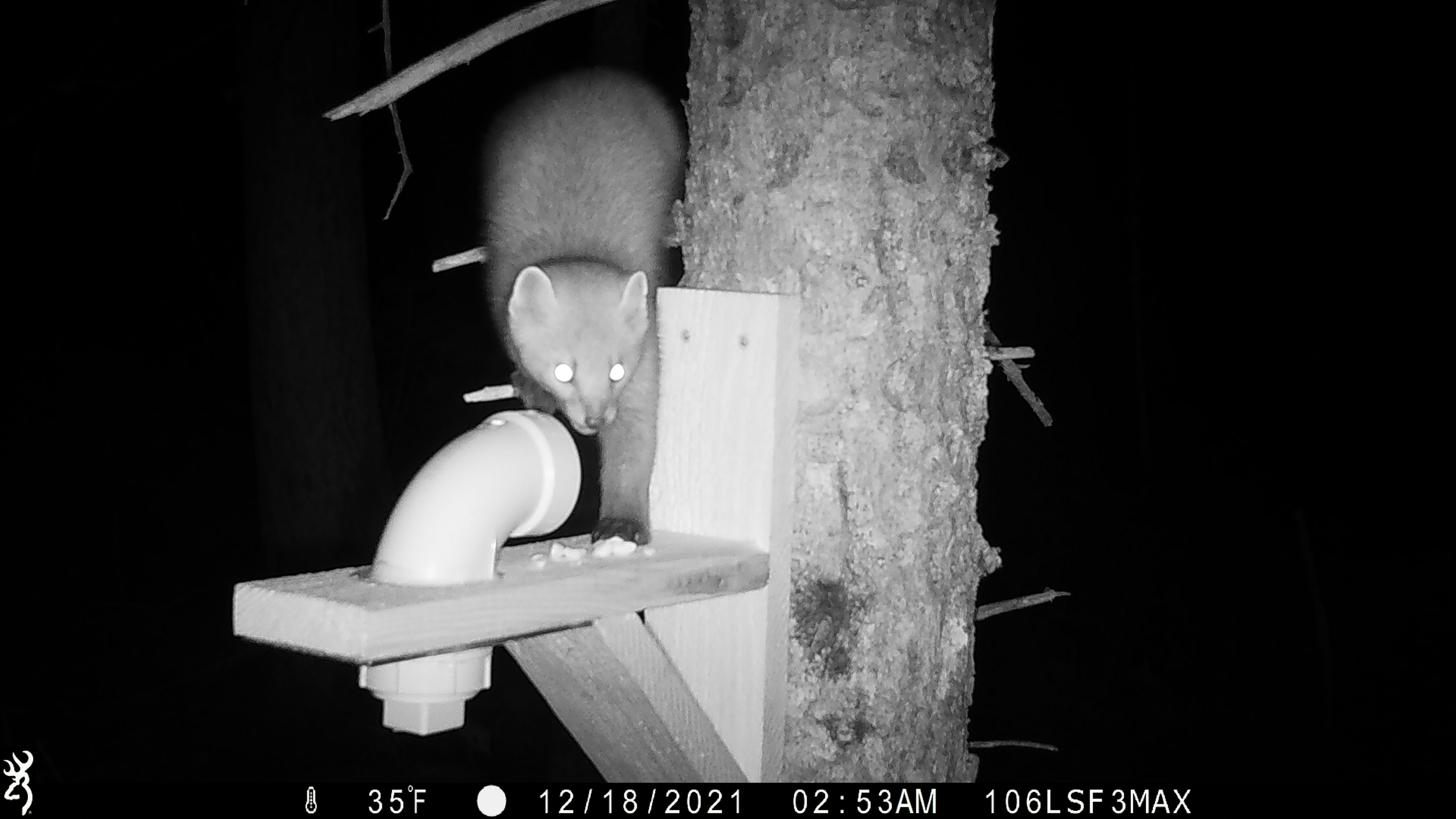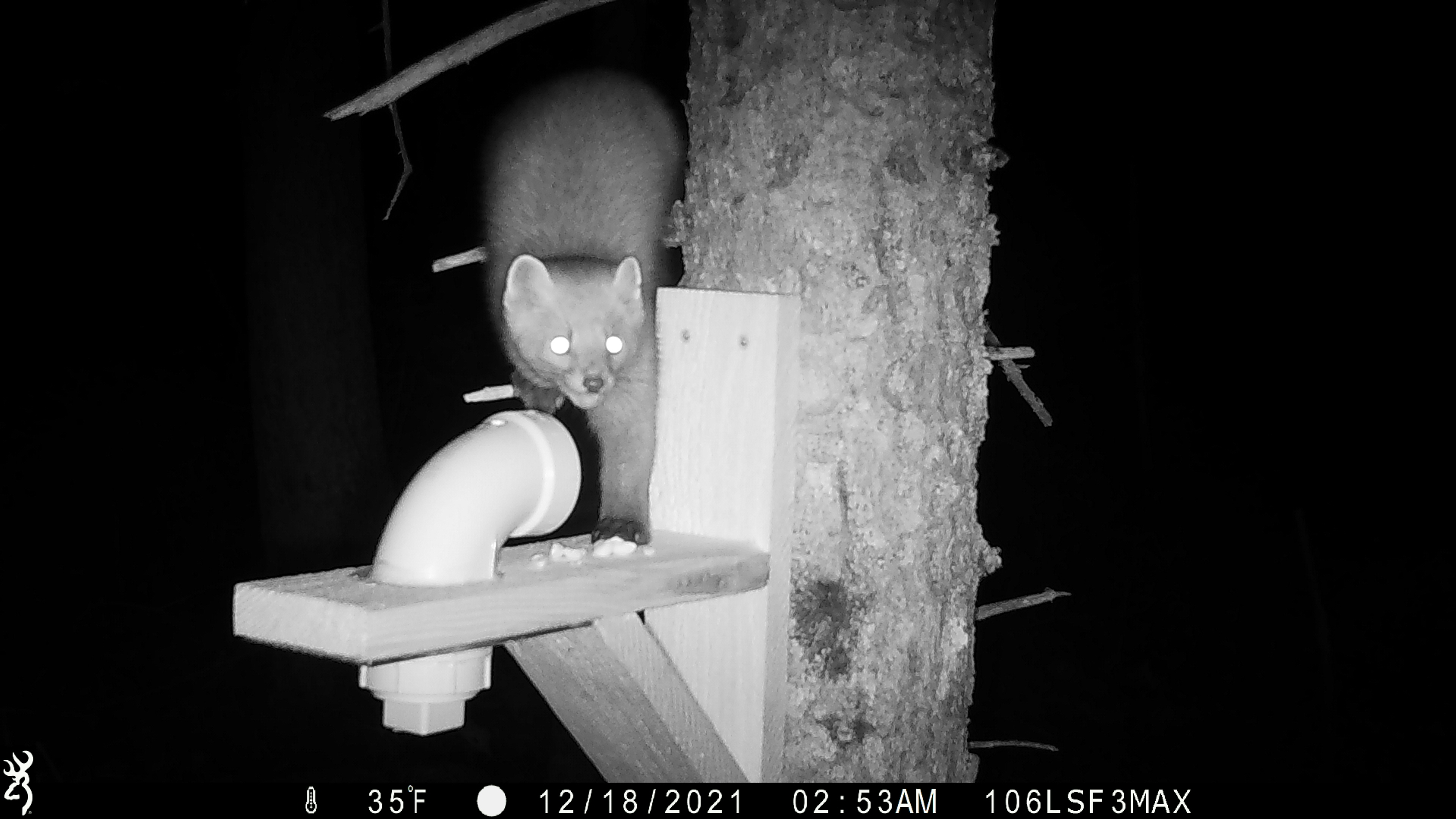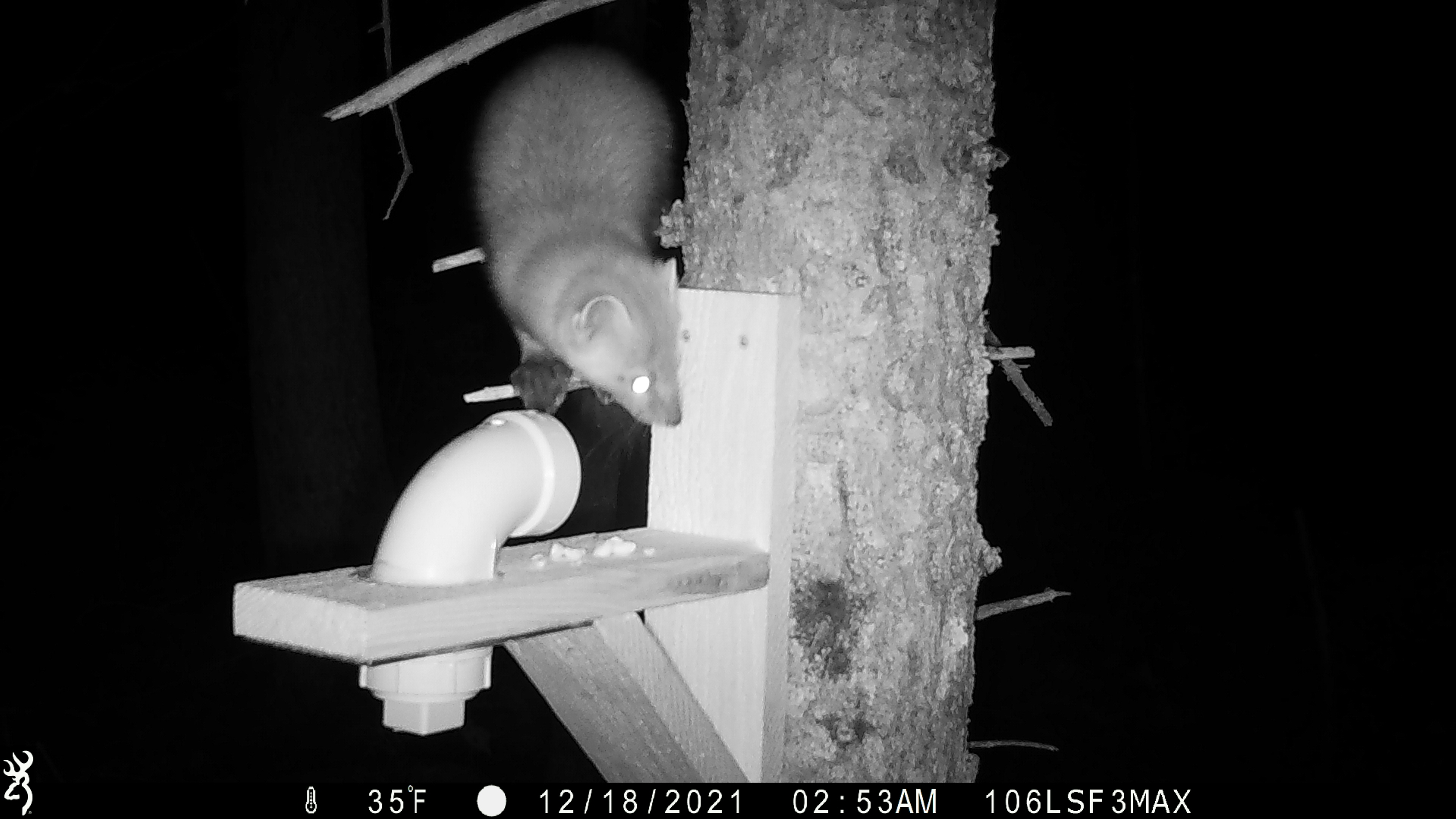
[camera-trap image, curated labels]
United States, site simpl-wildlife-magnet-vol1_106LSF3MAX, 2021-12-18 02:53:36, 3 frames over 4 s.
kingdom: Animalia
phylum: Chordata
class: Mammalia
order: Carnivora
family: Mustelidae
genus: Martes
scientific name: Martes americana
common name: american marten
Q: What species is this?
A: American marten (Martes americana).